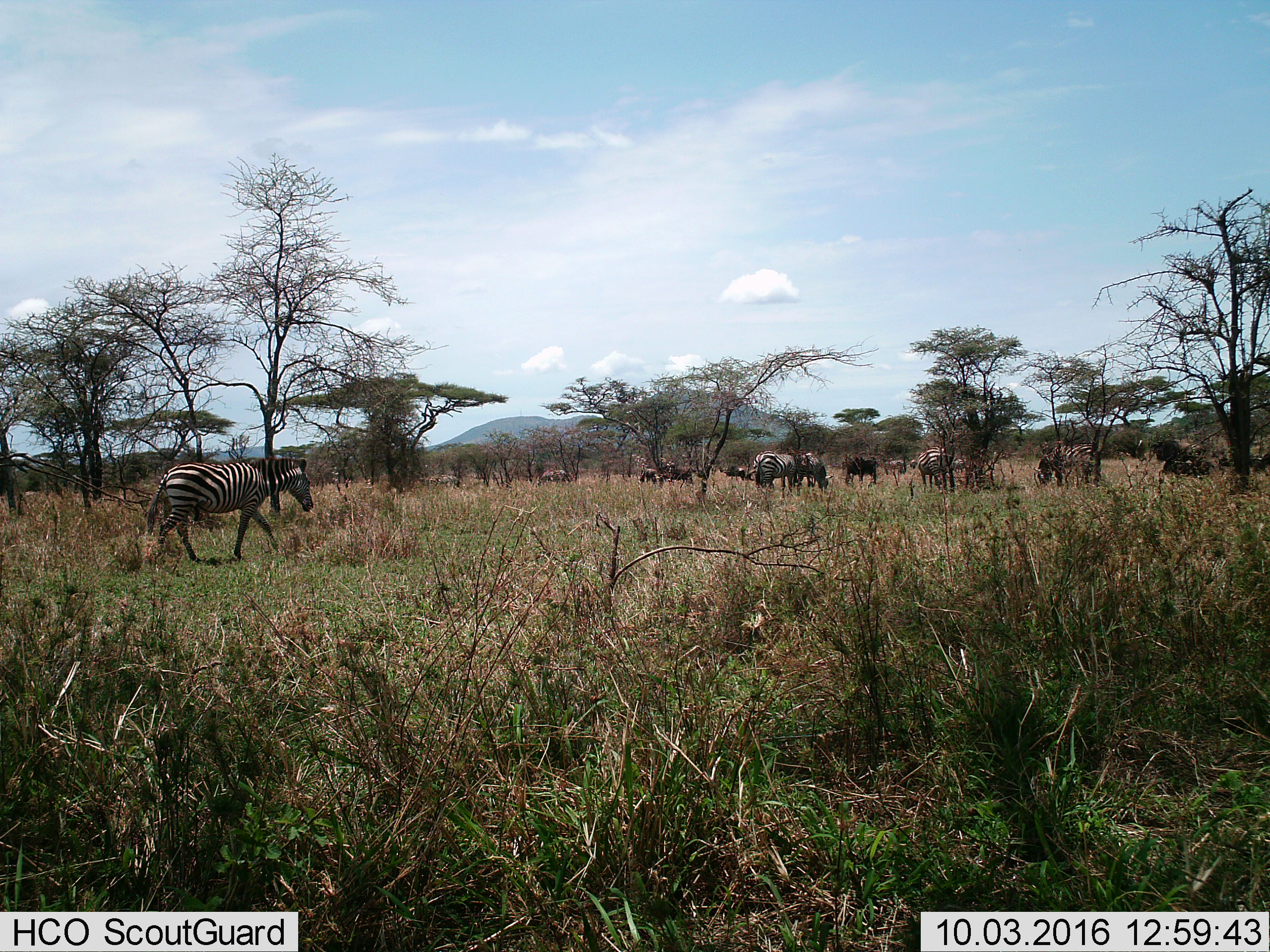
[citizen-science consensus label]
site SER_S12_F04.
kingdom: Animalia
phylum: Chordata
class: Mammalia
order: Perissodactyla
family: Equidae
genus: Equus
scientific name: Equus quagga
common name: plains zebra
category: zebraplains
Zebraplains (plains zebra) (Equus quagga), count 8. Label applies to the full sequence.